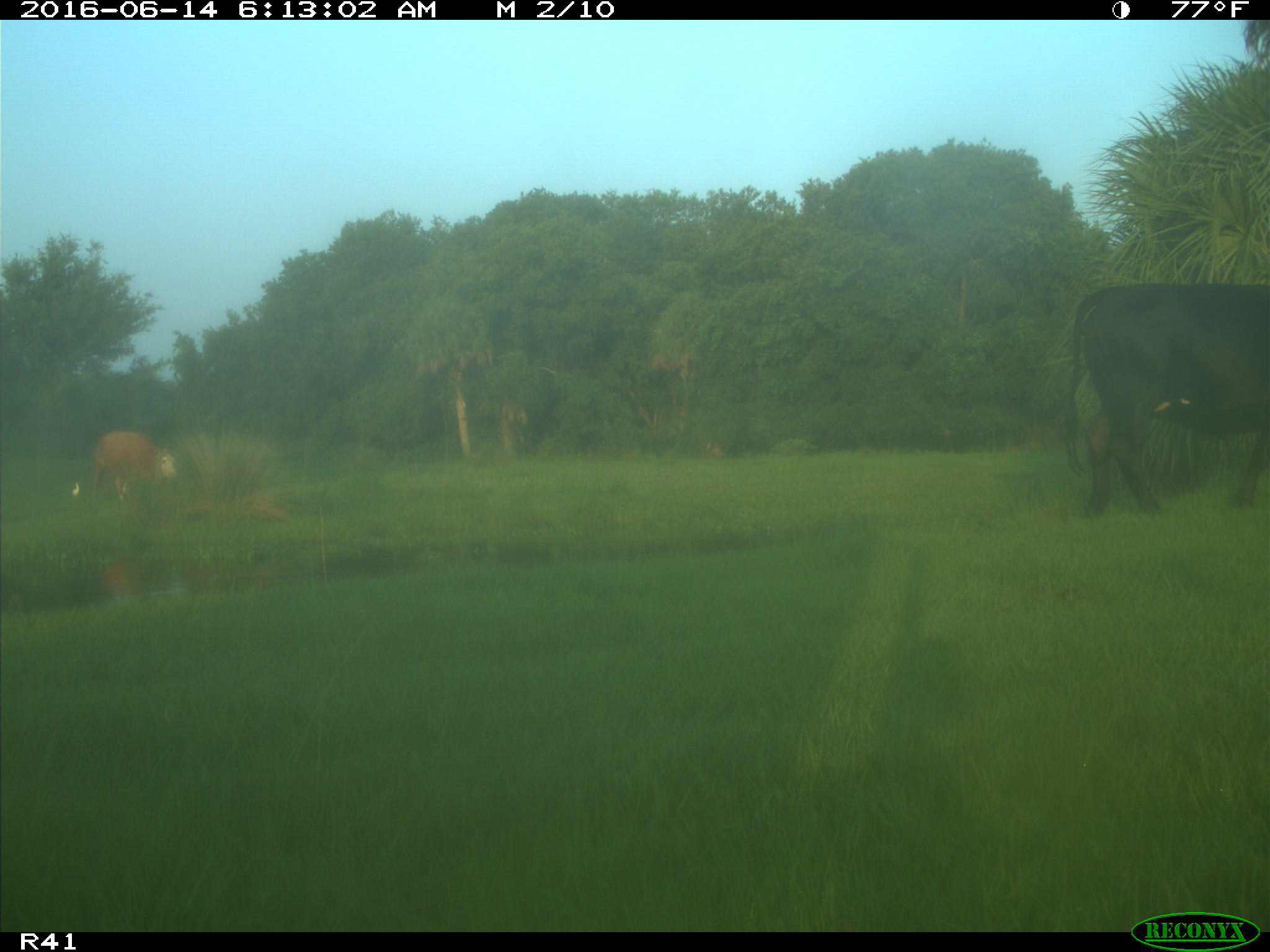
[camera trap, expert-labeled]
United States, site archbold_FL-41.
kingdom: Animalia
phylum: Chordata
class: Mammalia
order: Artiodactyla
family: Bovidae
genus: Bos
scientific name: Bos taurus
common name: domestic cow